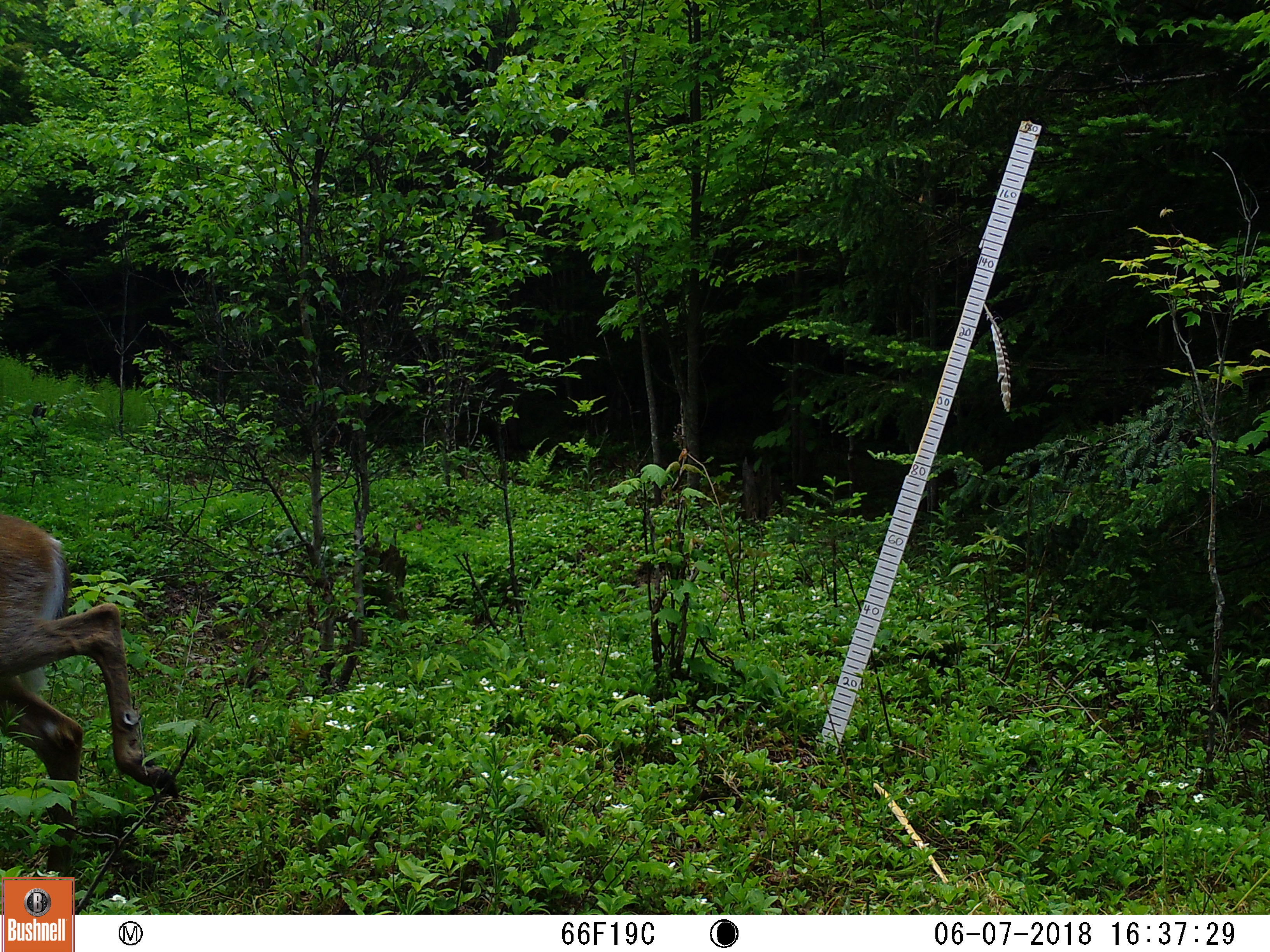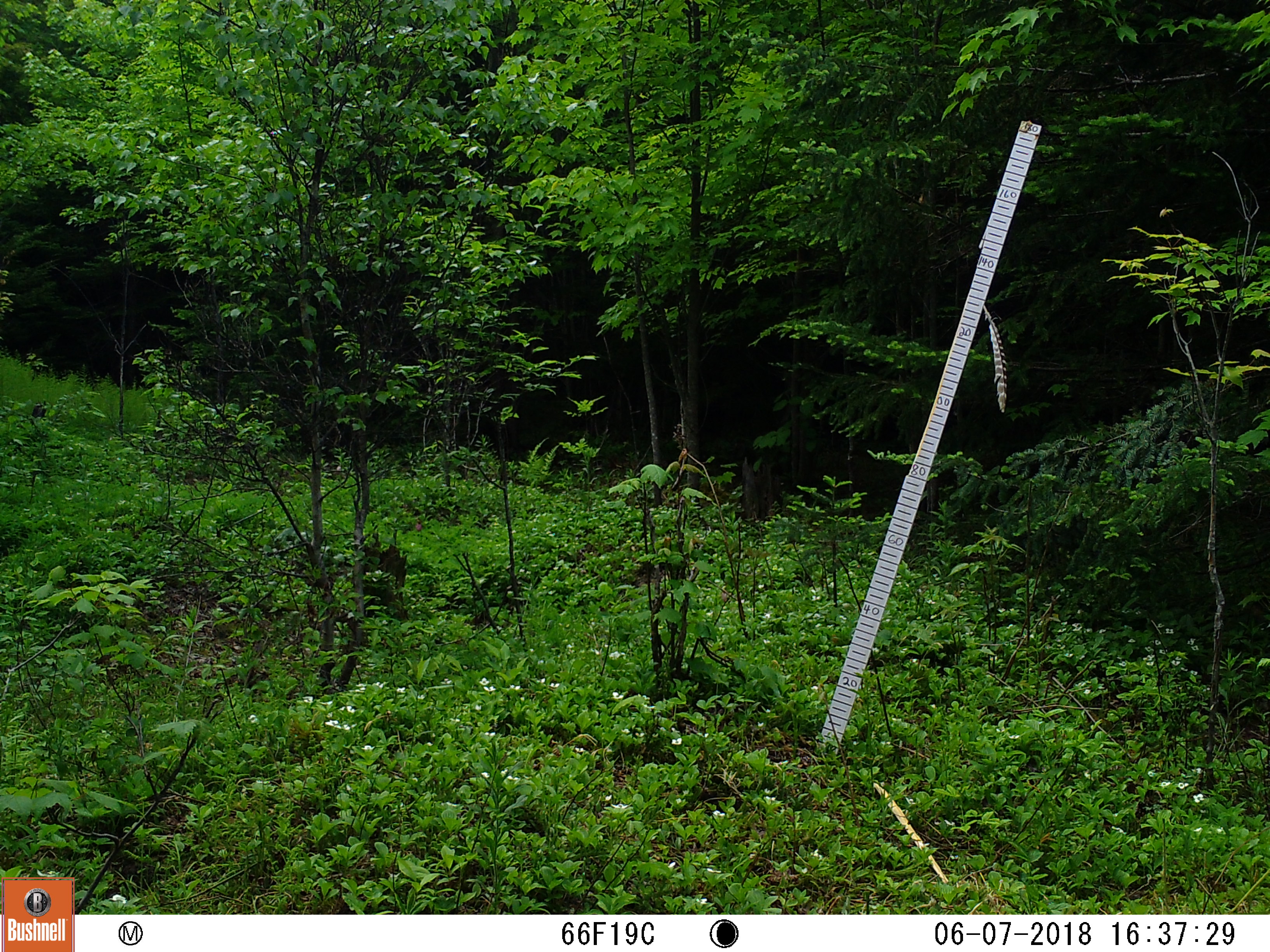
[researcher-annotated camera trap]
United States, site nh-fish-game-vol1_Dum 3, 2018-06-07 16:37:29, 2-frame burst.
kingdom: Animalia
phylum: Chordata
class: Mammalia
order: Artiodactyla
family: Cervidae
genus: Odocoileus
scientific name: Odocoileus virginianus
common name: white-tailed deer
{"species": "white-tailed deer (Odocoileus virginianus)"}